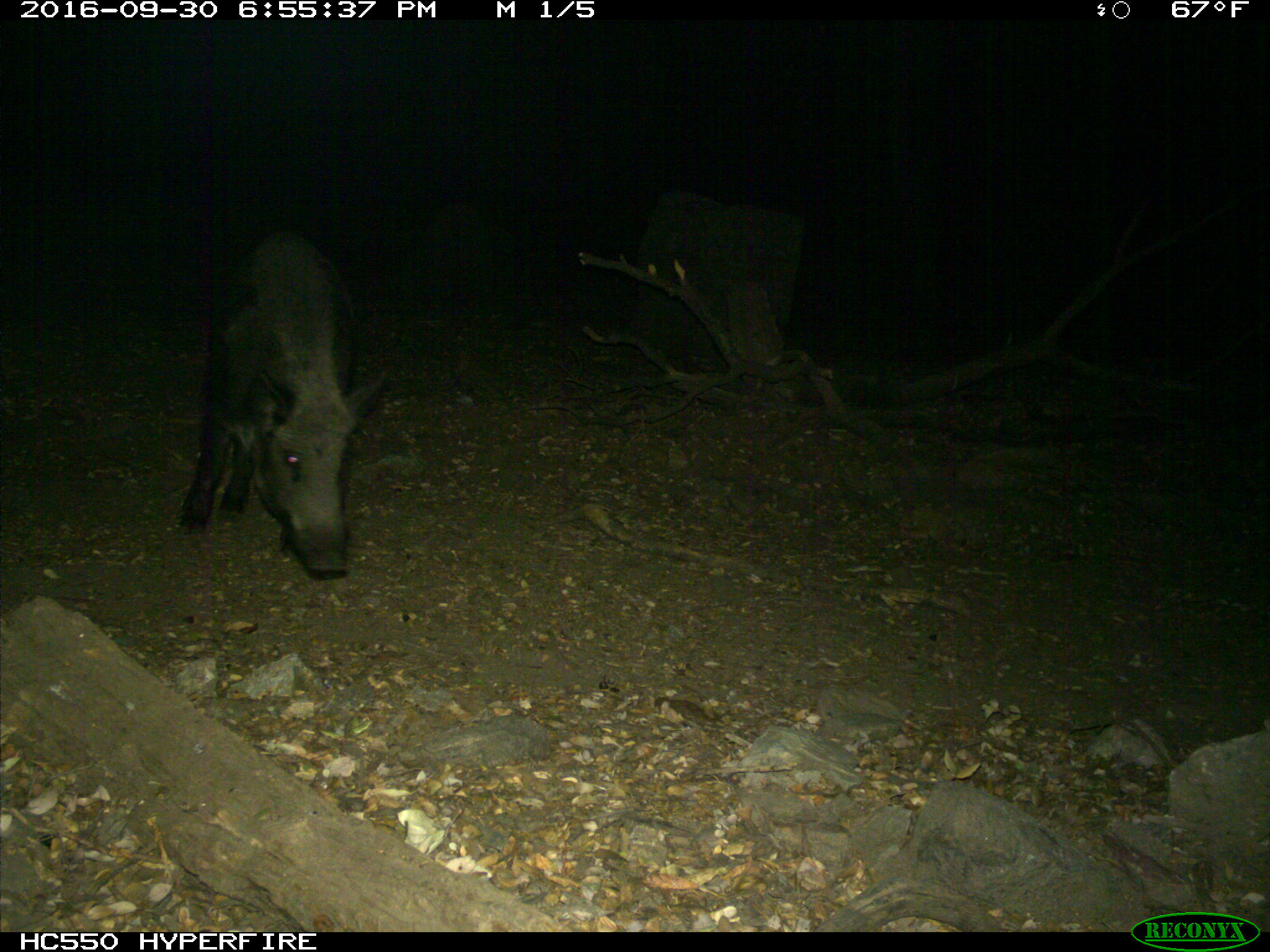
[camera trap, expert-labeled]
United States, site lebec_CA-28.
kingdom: Animalia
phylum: Chordata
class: Mammalia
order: Artiodactyla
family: Suidae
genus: Sus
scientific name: Sus scrofa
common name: wild boar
Sus scrofa (wild boar).